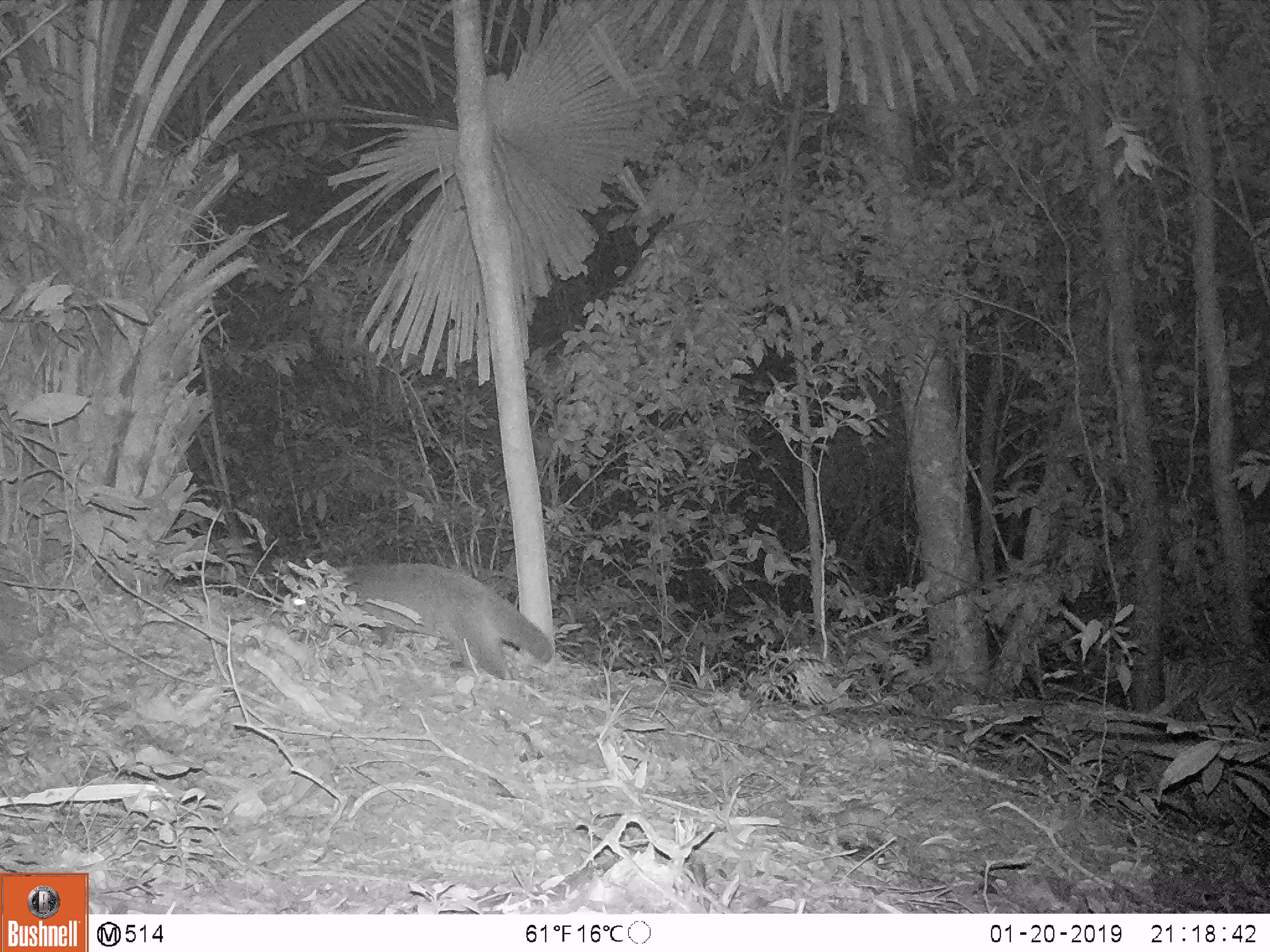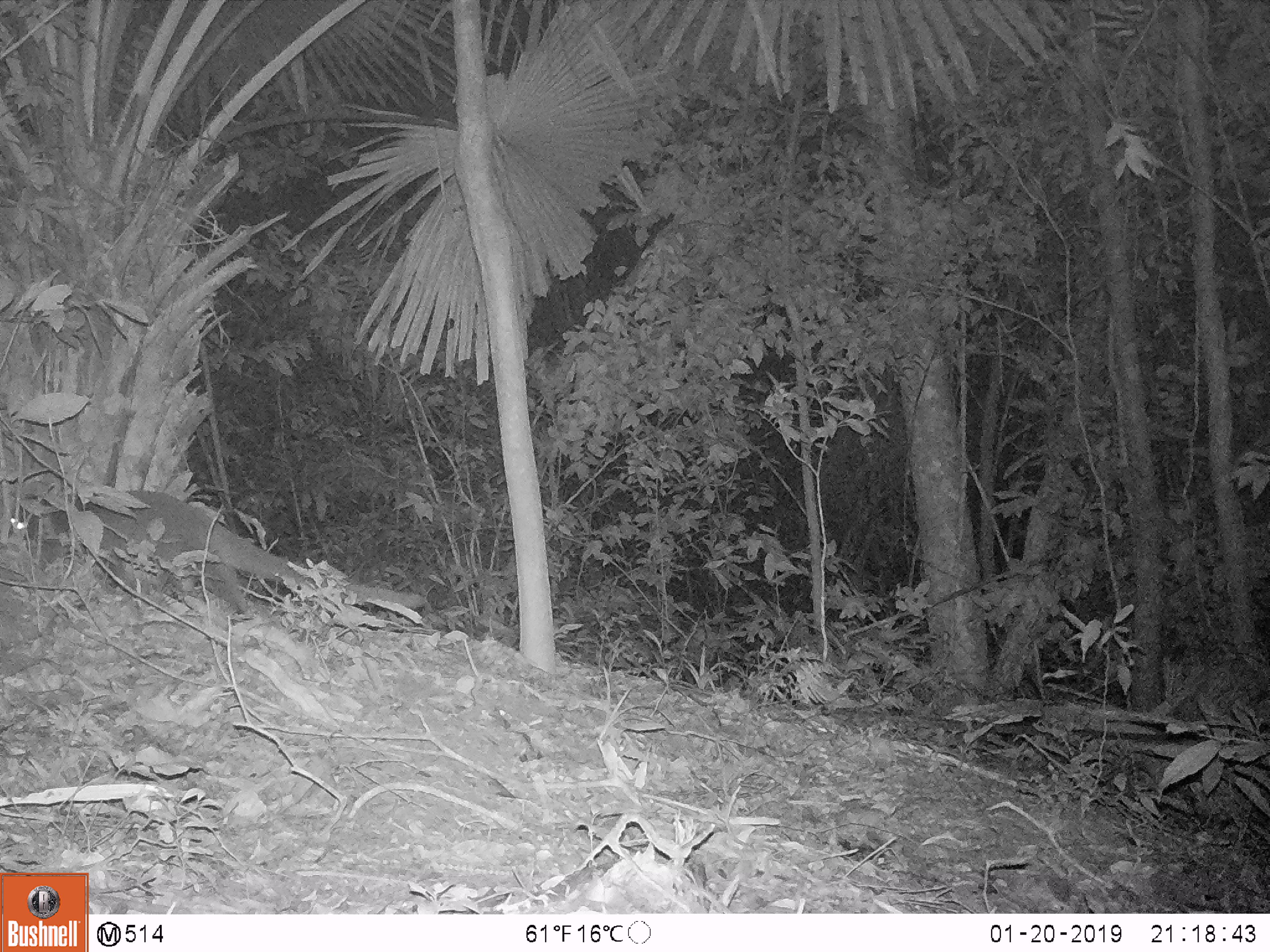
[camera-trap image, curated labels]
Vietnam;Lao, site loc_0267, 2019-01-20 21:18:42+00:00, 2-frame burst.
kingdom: Animalia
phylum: Chordata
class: Mammalia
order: Carnivora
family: Viverridae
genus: Paguma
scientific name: Paguma larvata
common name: masked palm civet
Masked palm civet (Paguma larvata). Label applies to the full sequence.